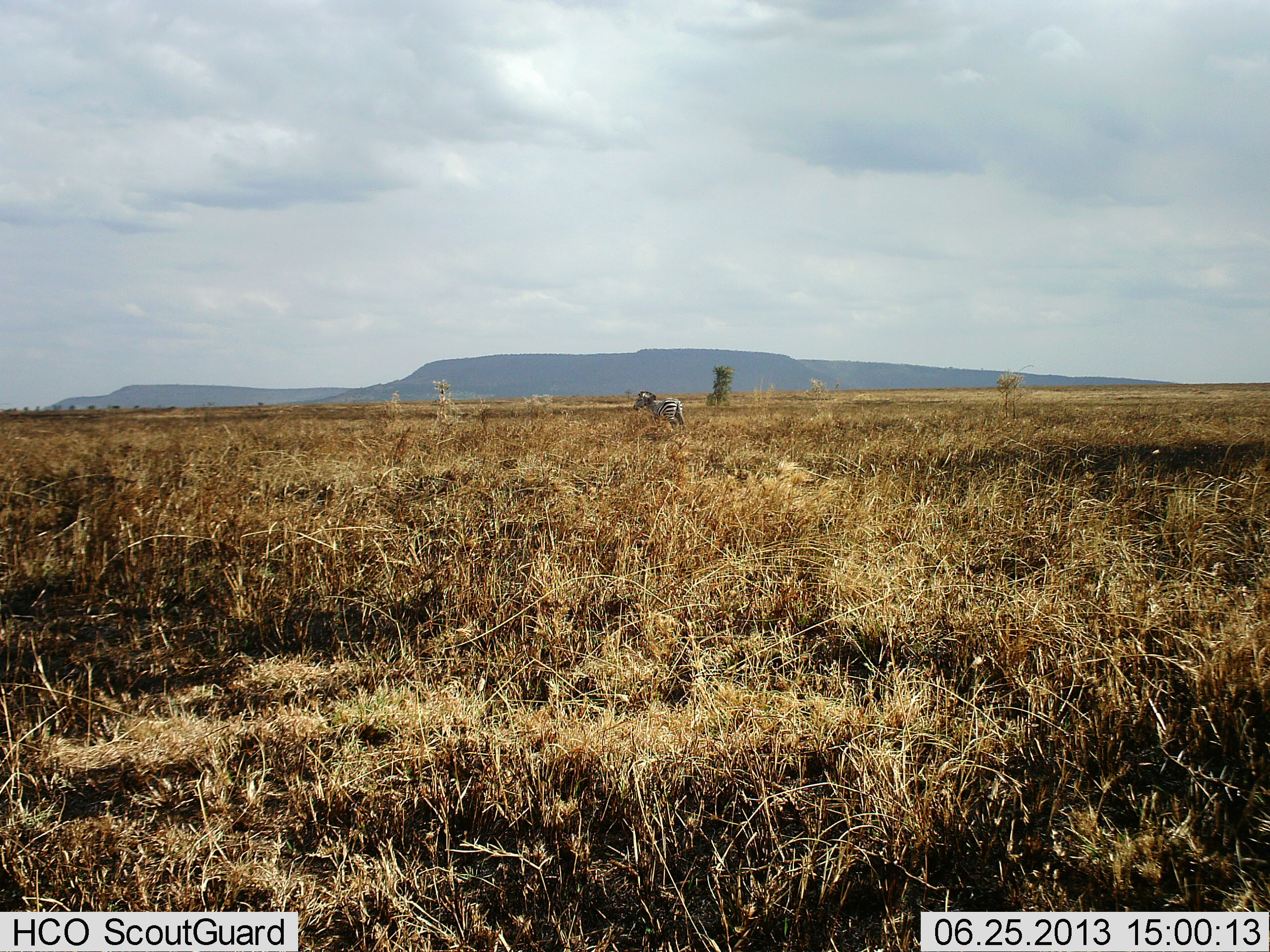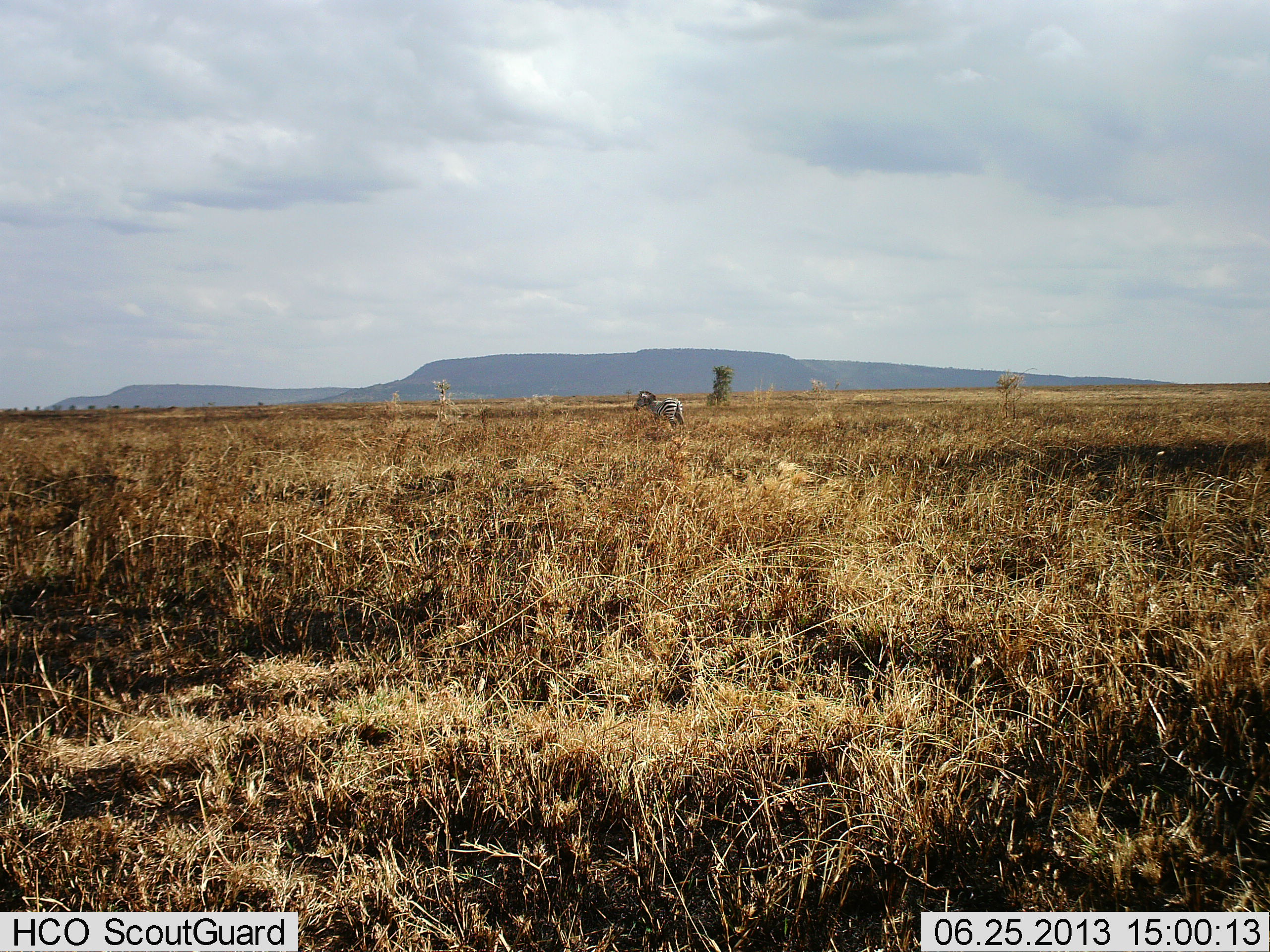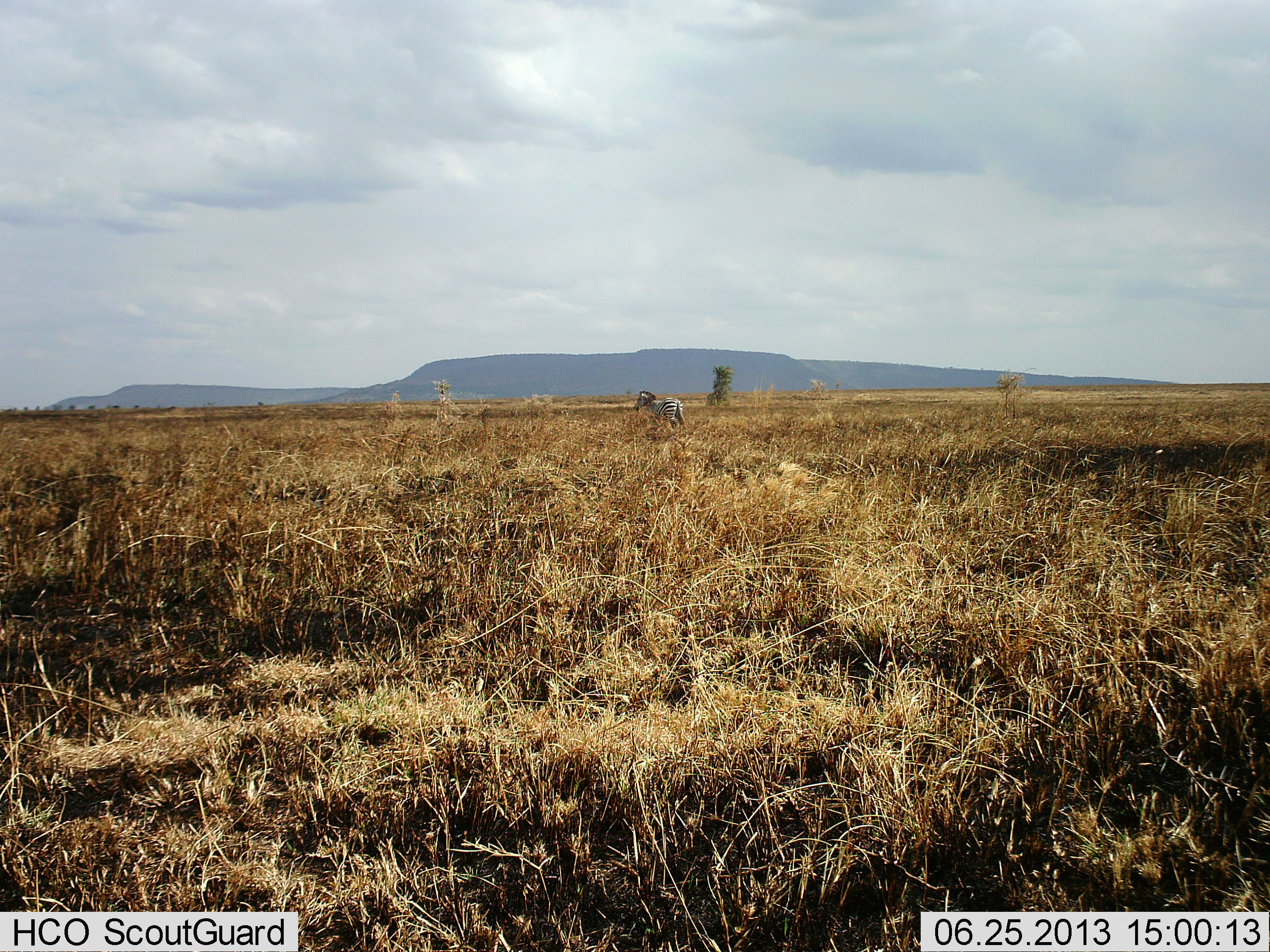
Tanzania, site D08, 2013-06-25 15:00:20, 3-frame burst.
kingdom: Animalia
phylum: Chordata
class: Mammalia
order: Perissodactyla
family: Equidae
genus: Equus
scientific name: Equus quagga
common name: plains zebra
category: zebra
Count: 1.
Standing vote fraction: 96%.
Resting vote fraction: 0%.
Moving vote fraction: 4%.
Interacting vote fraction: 0%.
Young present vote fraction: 0%.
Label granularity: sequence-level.